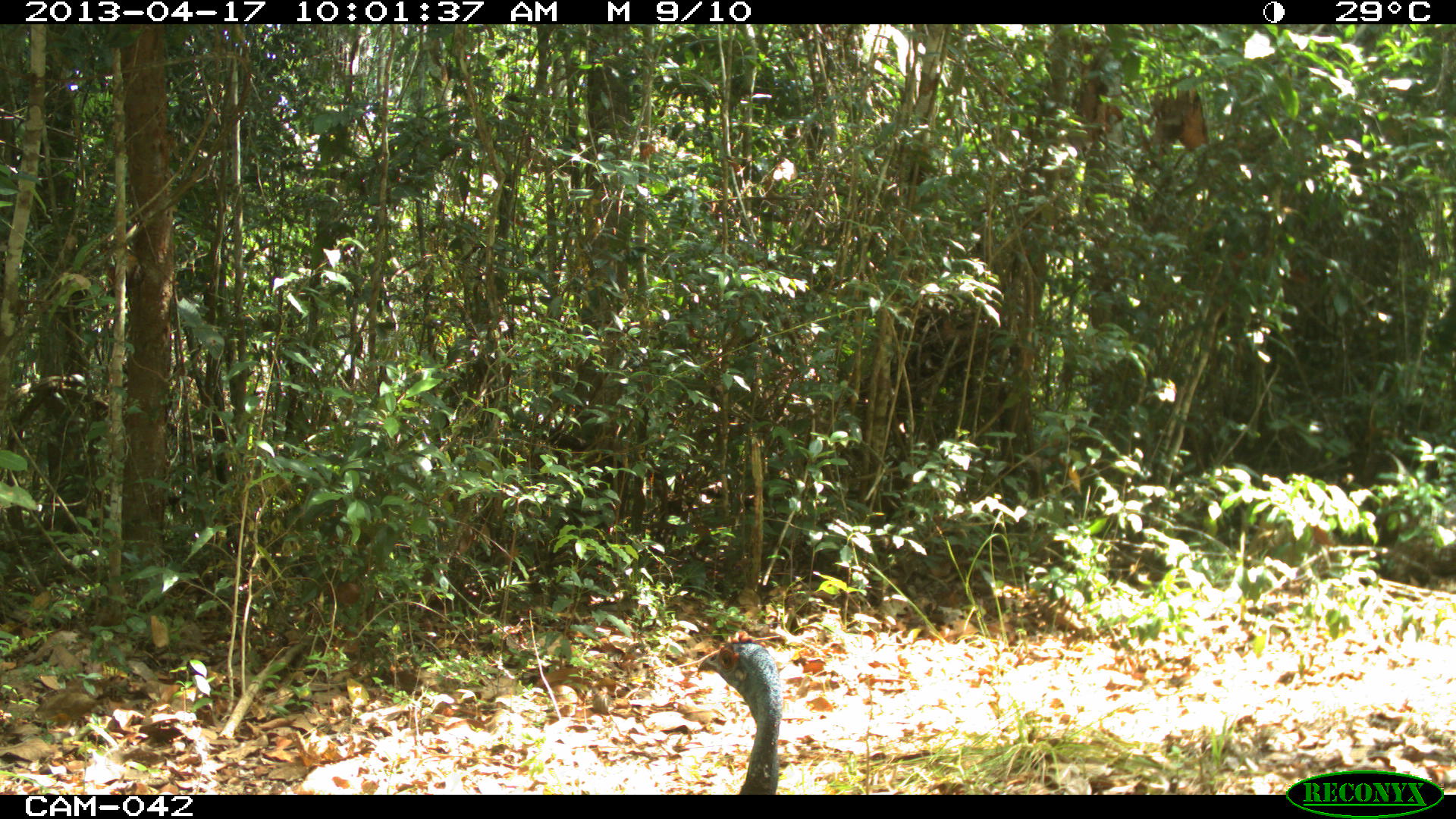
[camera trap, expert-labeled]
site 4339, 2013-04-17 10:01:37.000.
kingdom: Animalia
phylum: Chordata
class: Aves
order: Galliformes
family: Phasianidae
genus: Meleagris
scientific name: Meleagris ocellata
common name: ocellated turkey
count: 1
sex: female